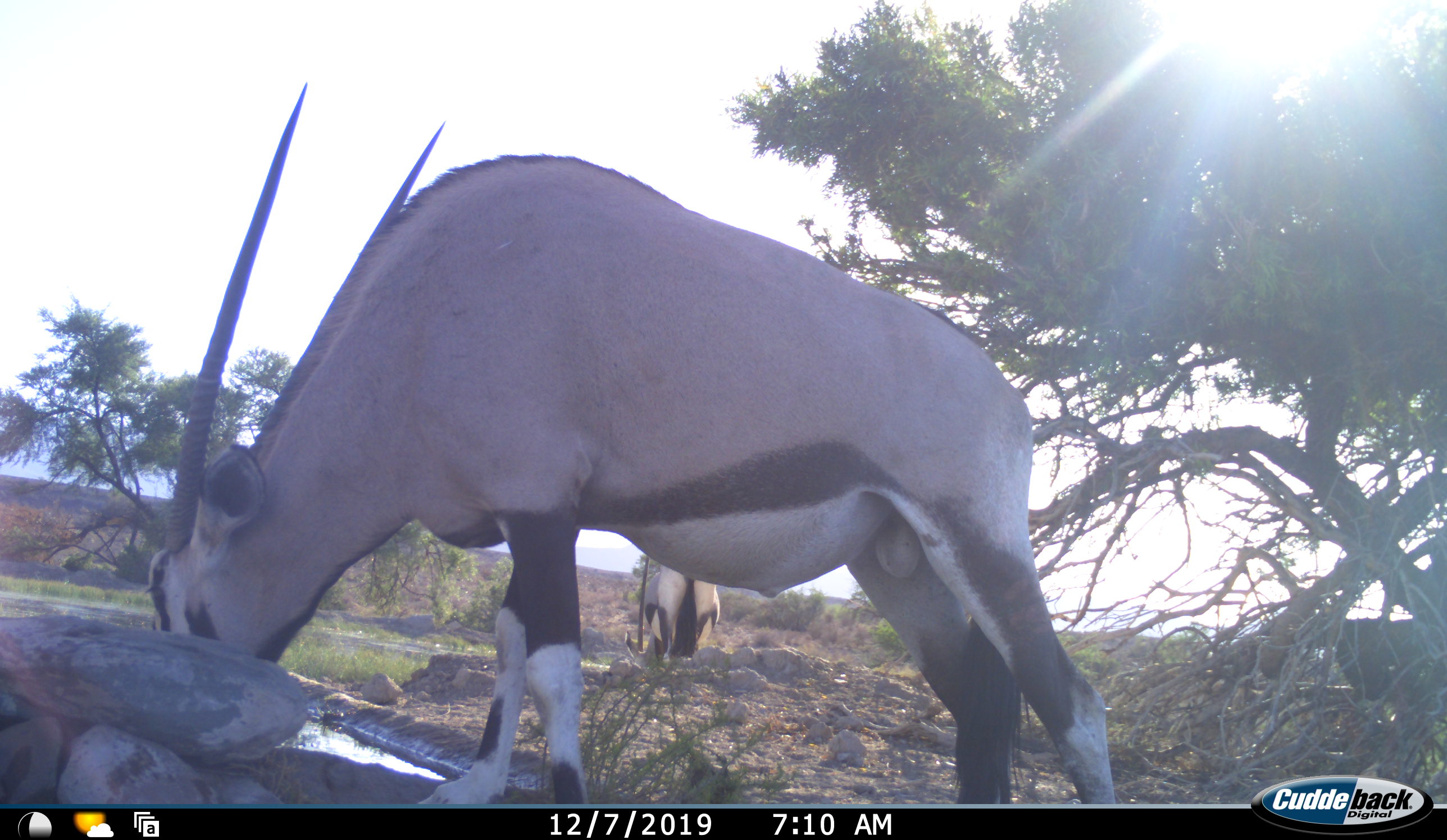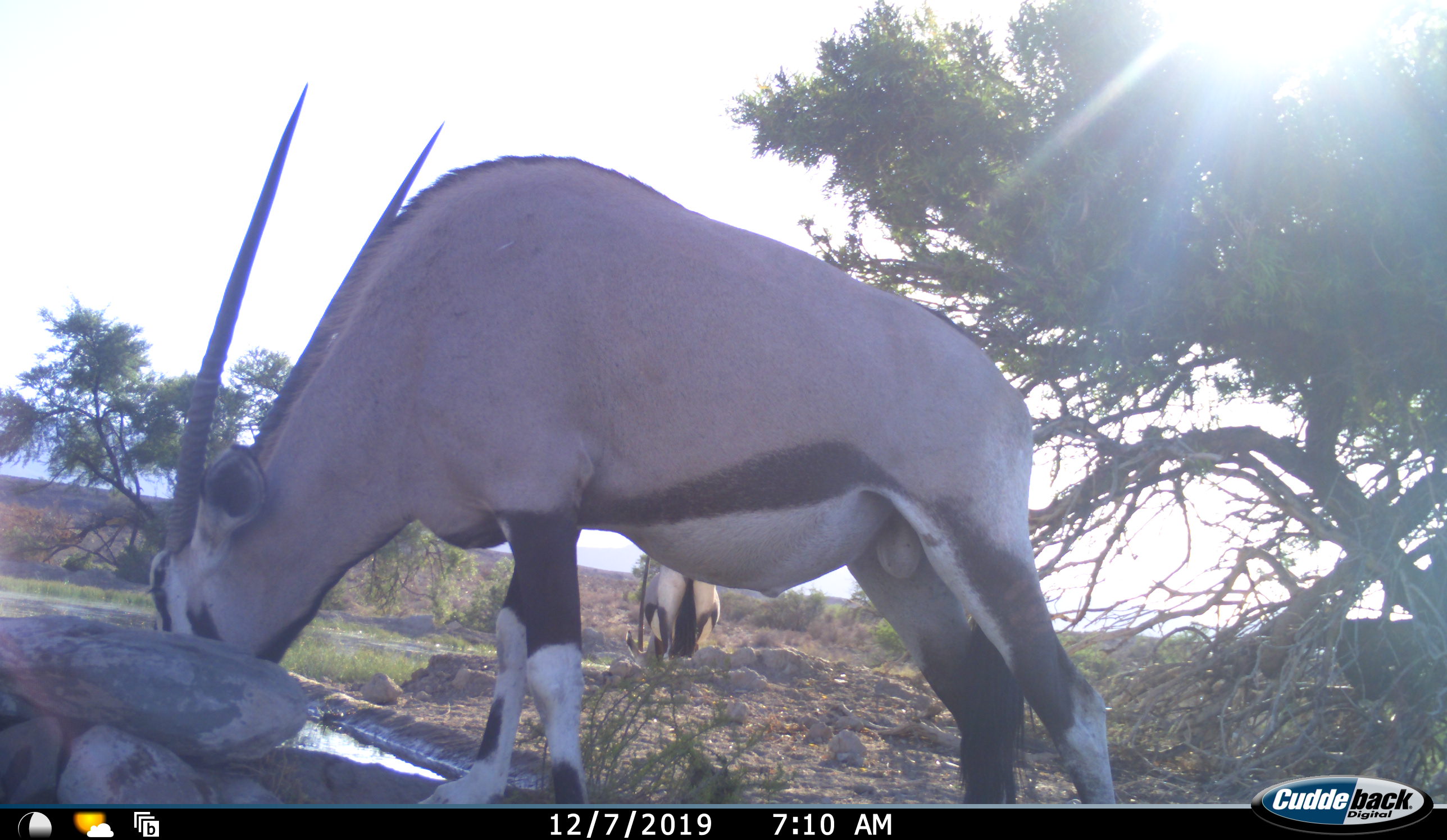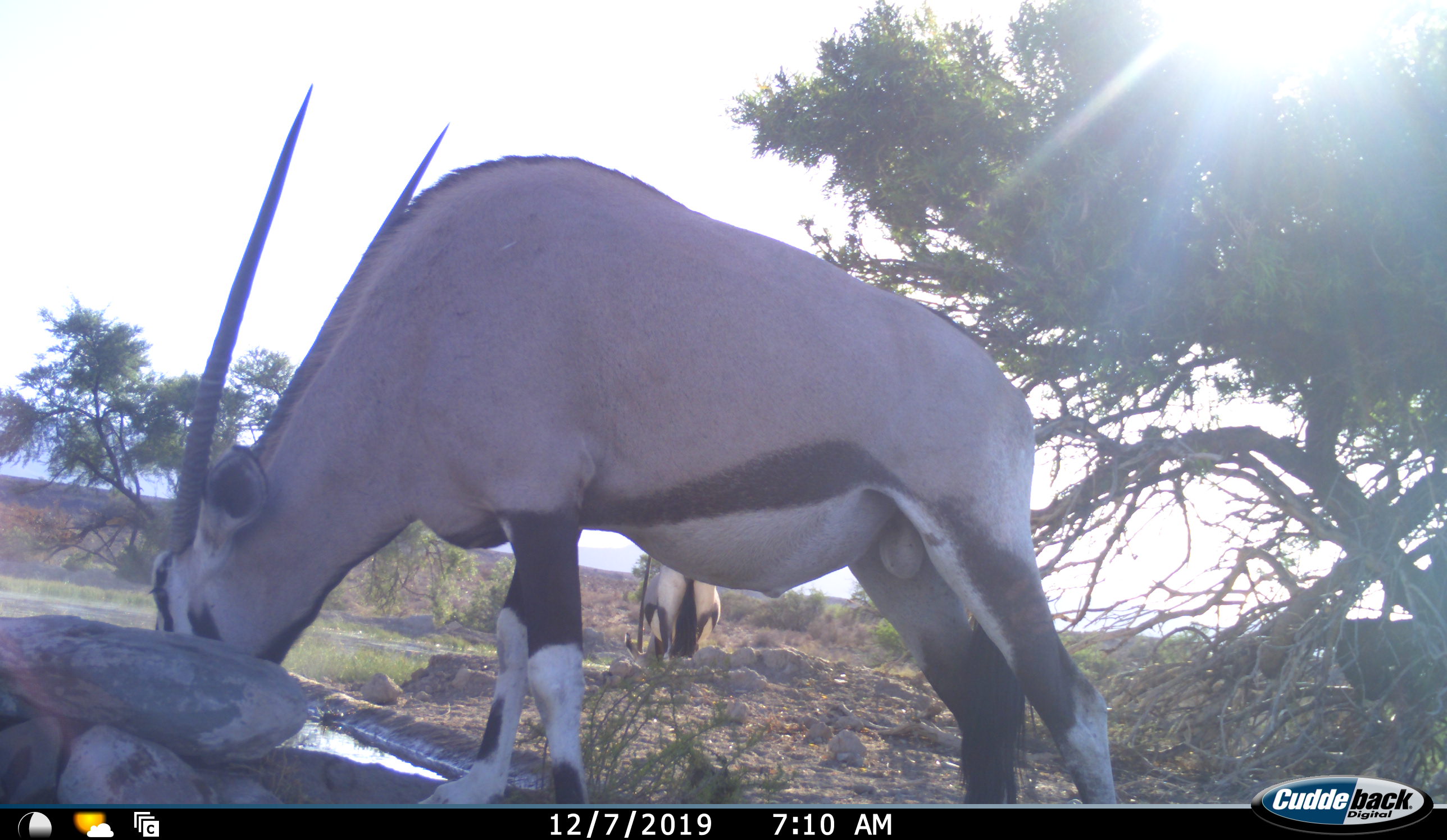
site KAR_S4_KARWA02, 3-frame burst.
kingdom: Animalia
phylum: Chordata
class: Mammalia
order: Artiodactyla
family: Bovidae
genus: Oryx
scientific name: Oryx gazella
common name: gemsbok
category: oryx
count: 2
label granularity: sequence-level